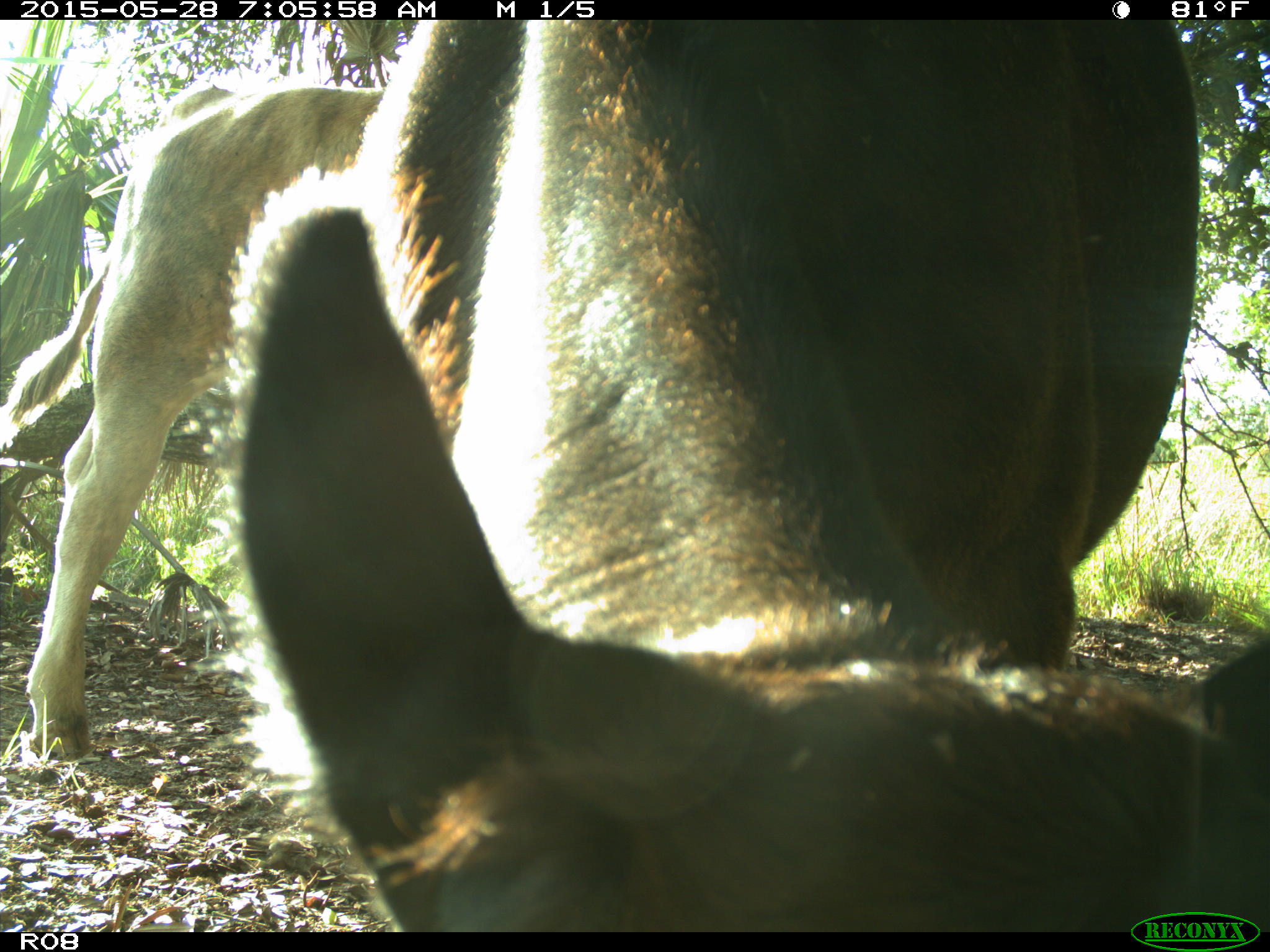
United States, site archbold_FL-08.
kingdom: Animalia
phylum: Chordata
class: Mammalia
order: Artiodactyla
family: Bovidae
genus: Bos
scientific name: Bos taurus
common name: domestic cow